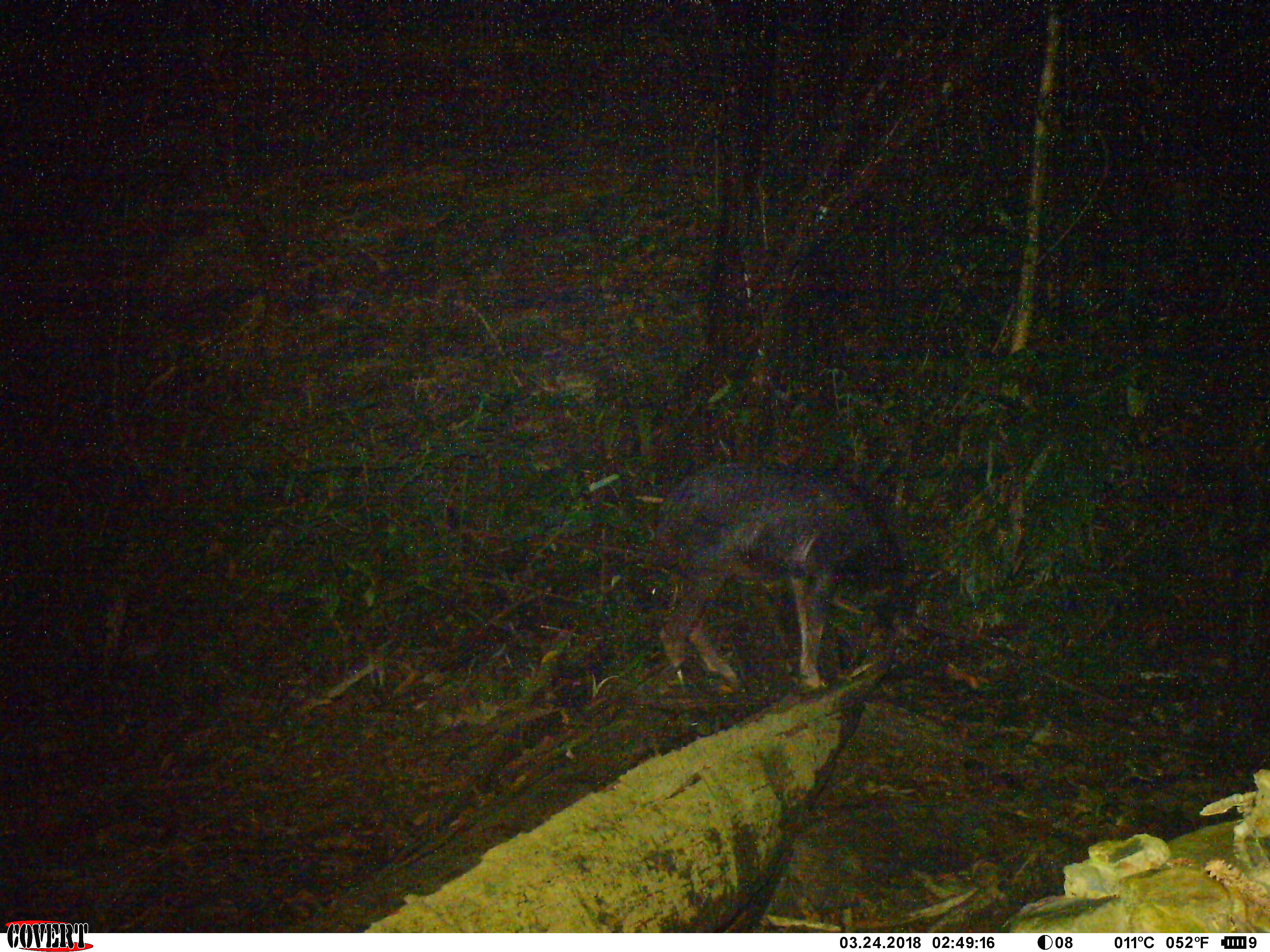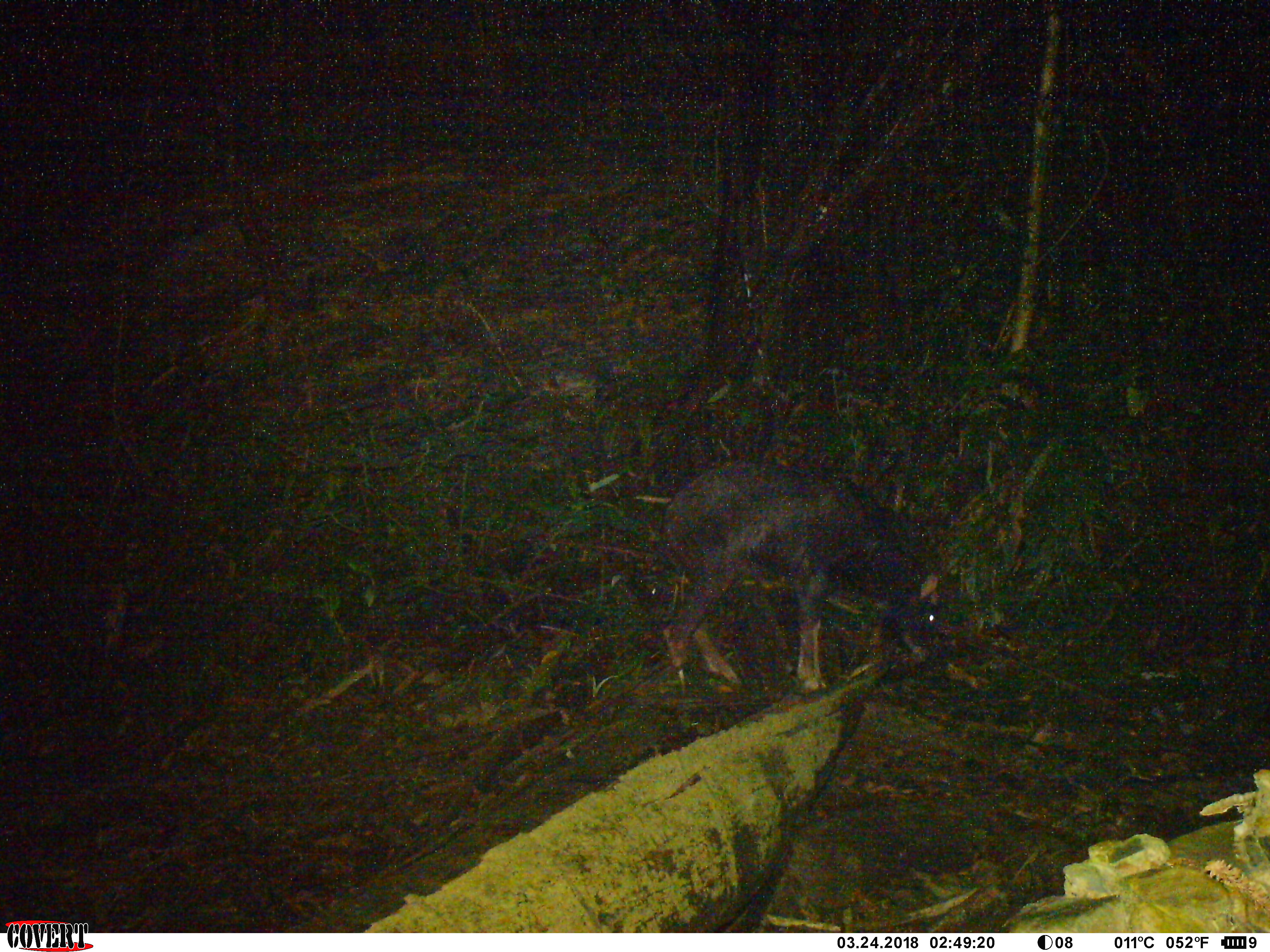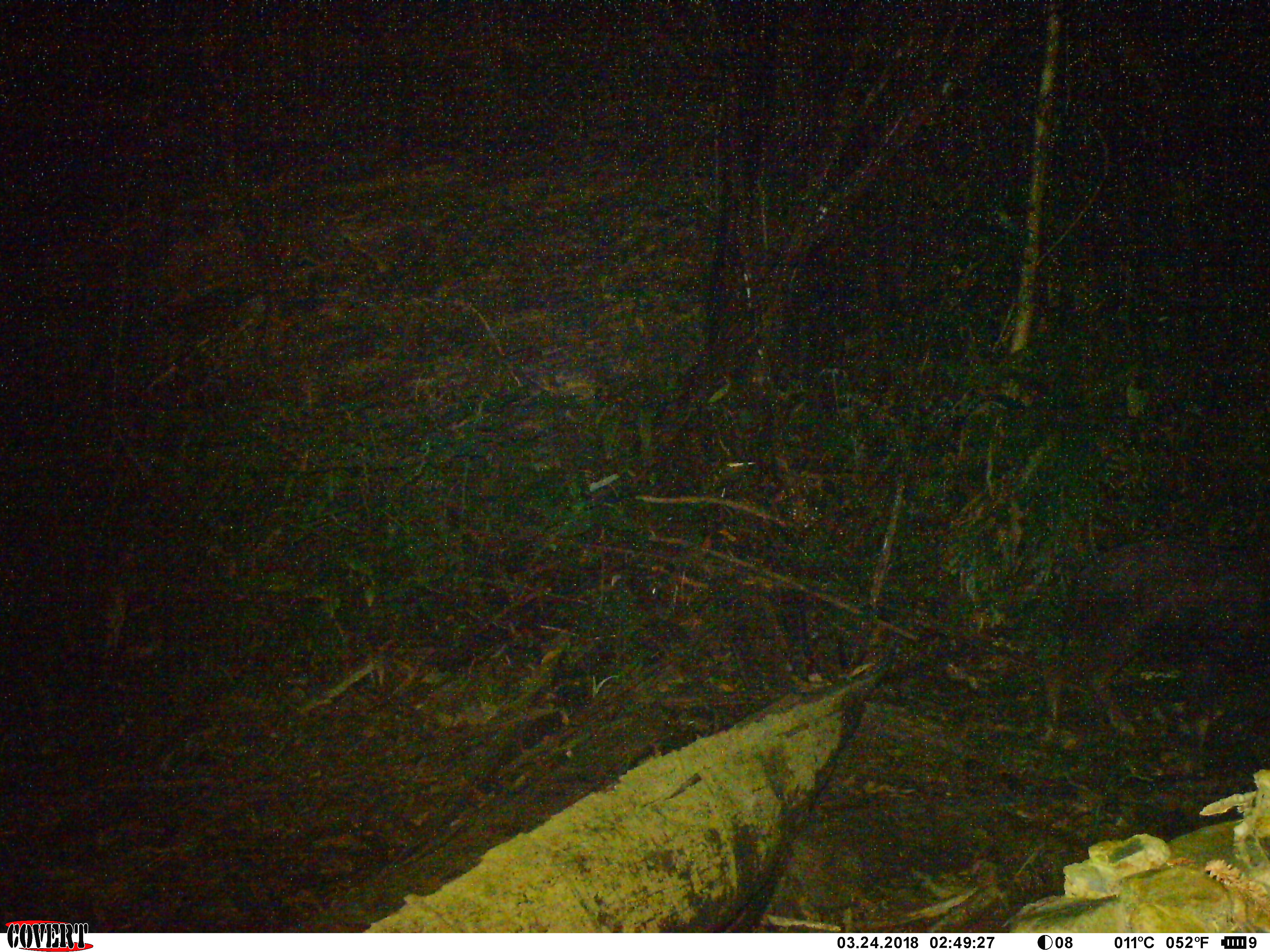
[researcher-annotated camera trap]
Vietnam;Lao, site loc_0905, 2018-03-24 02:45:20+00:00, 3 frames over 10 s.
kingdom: Animalia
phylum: Chordata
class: Mammalia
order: Artiodactyla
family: Bovidae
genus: Capricornis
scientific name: Capricornis sumatraensis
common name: chinese serow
Chinese serow (Capricornis sumatraensis). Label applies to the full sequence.